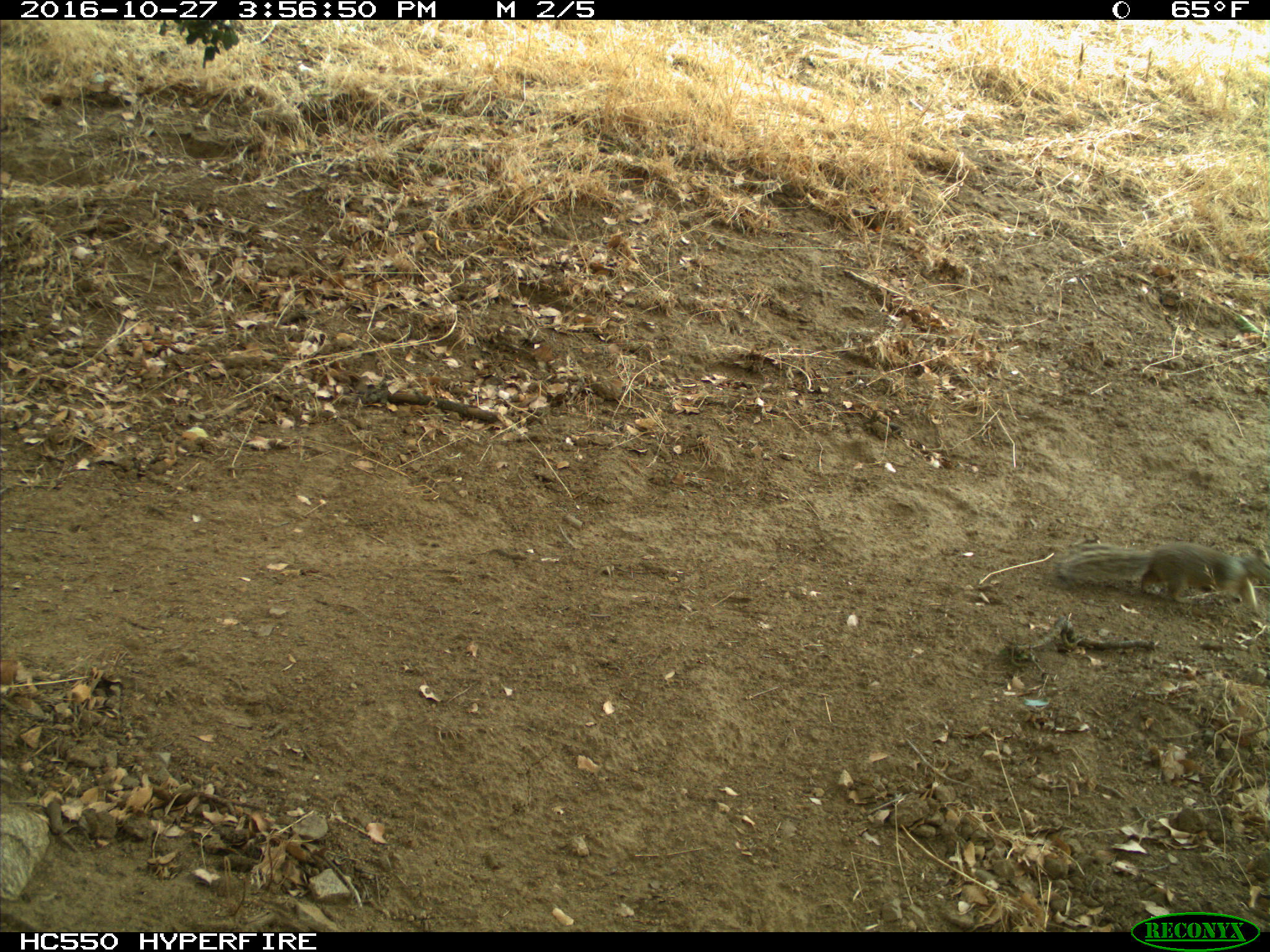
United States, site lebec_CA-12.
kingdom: Animalia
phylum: Chordata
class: Mammalia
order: Rodentia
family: Sciuridae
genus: Otospermophilus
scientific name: Otospermophilus beecheyi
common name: california ground squirrel